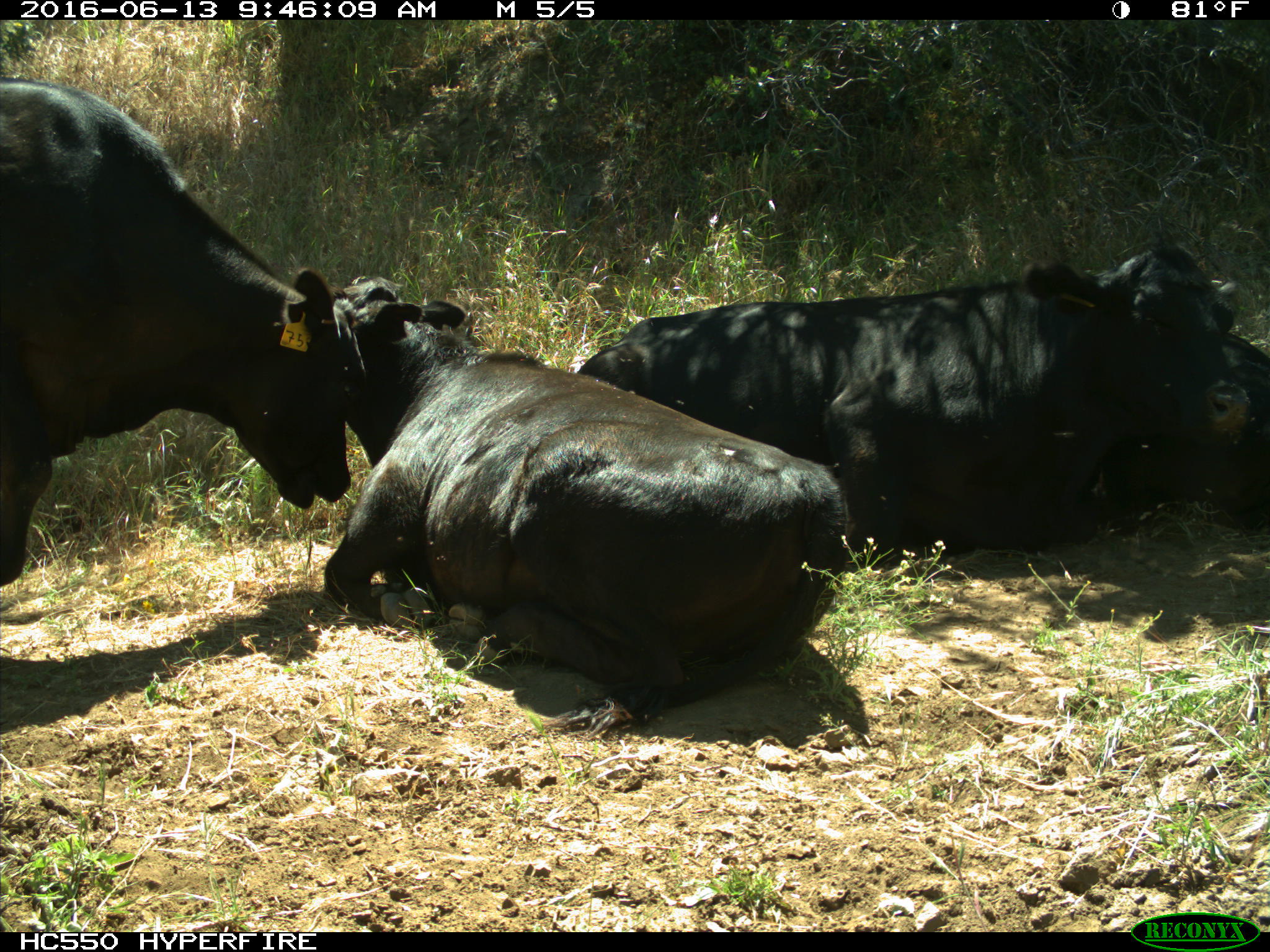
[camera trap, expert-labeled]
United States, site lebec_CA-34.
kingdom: Animalia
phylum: Chordata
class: Mammalia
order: Artiodactyla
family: Bovidae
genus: Bos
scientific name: Bos taurus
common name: domestic cow